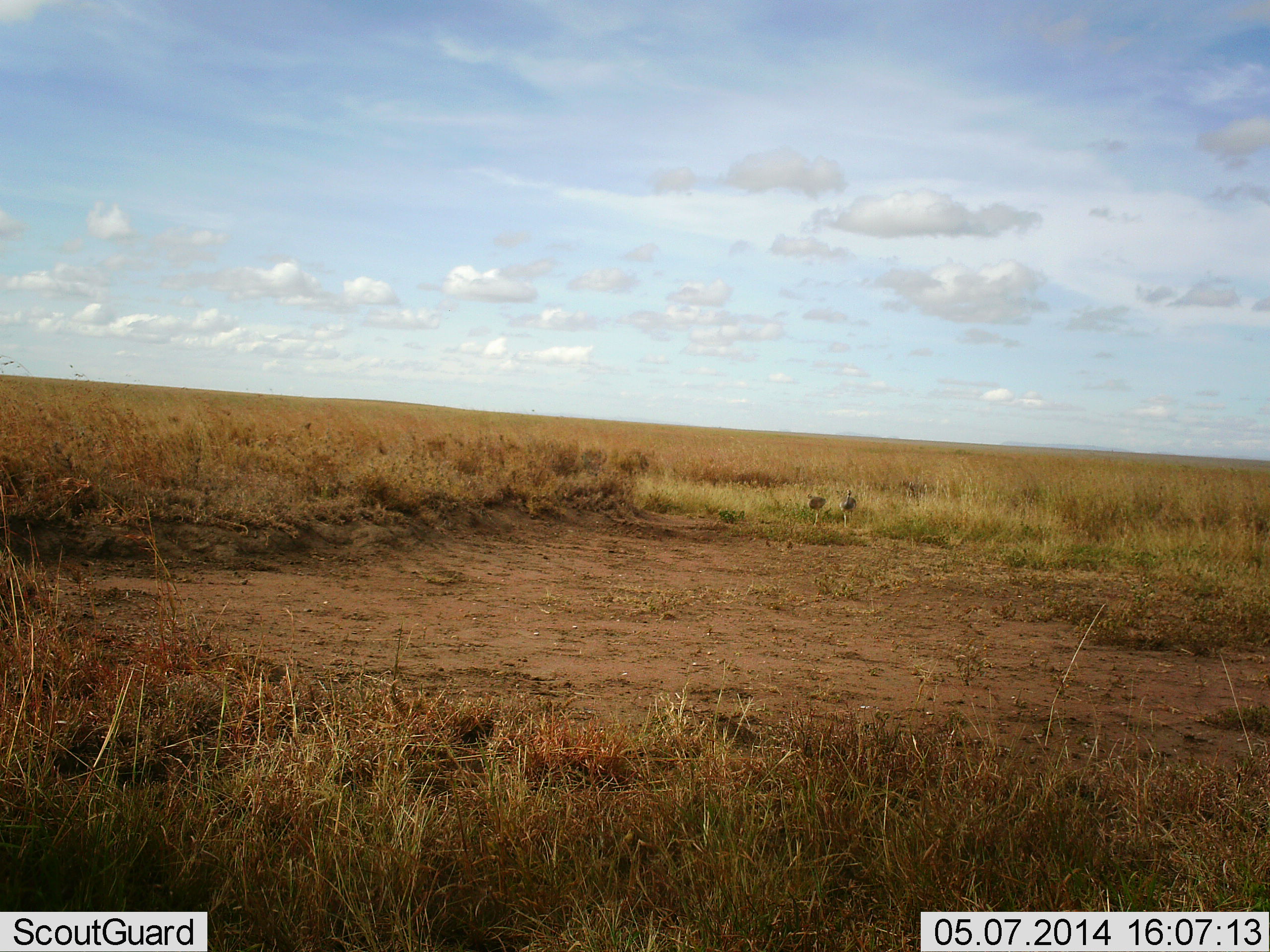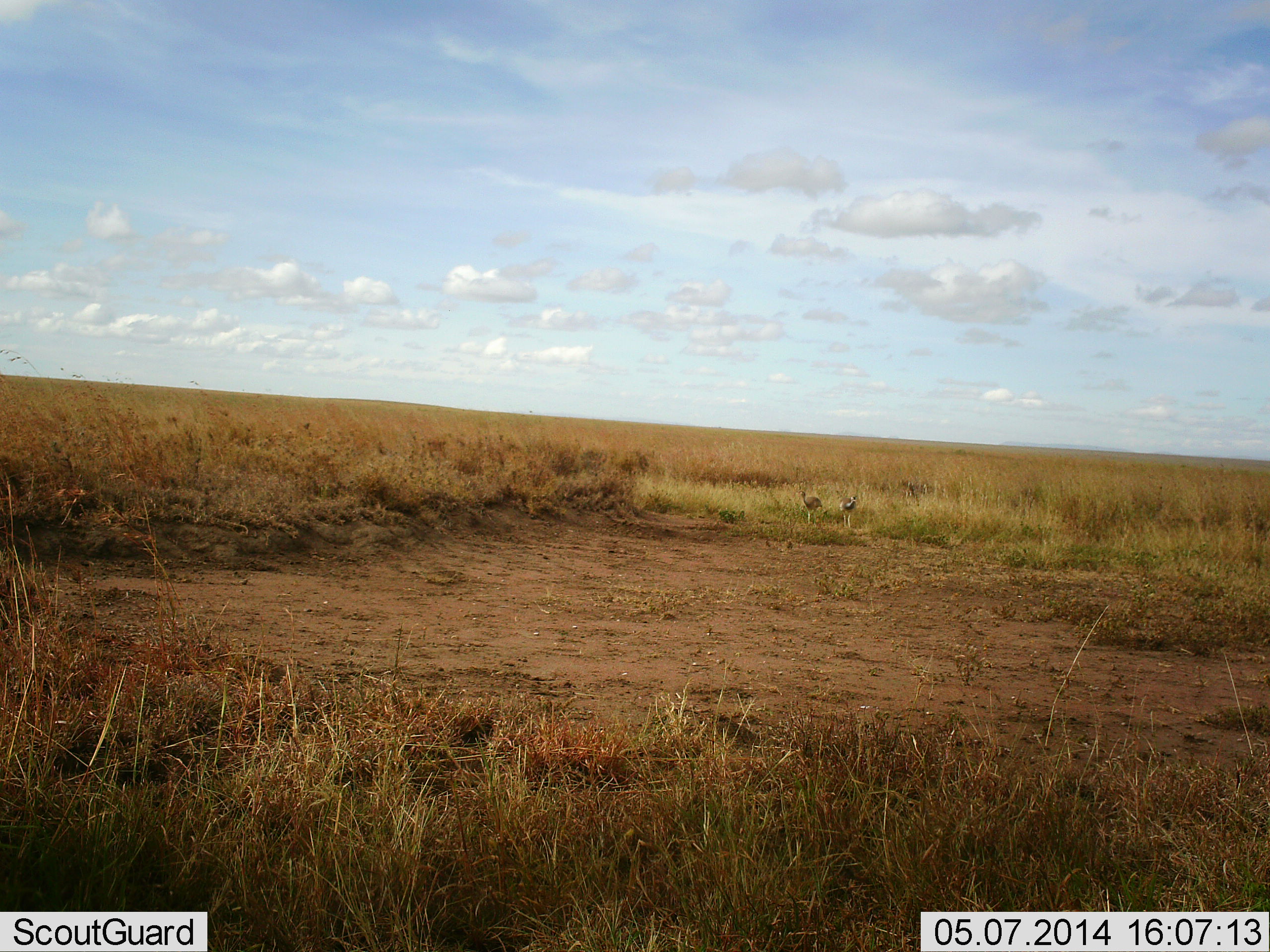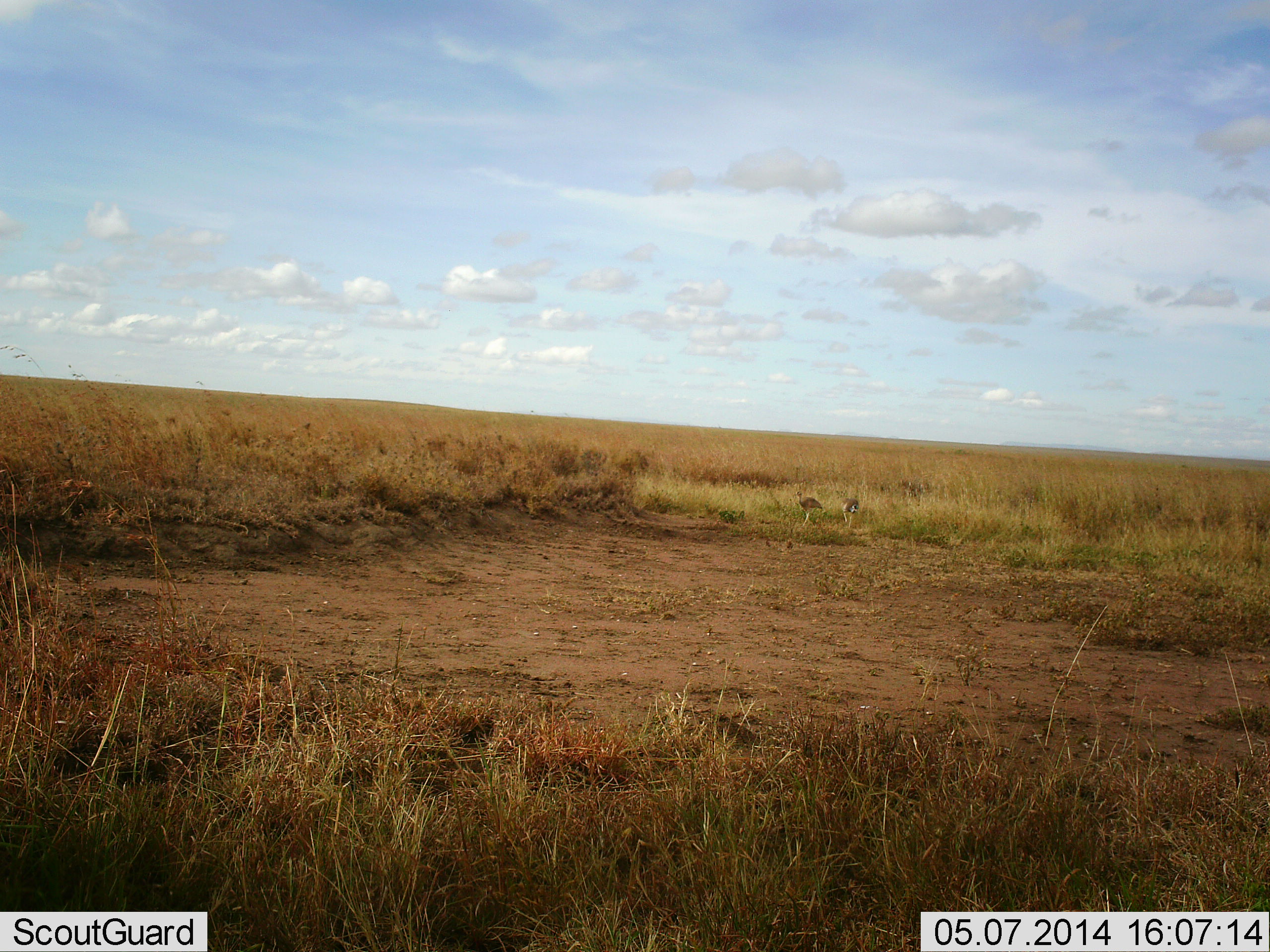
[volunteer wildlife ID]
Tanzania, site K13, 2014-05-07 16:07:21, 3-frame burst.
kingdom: Animalia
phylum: Chordata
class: Aves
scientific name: Aves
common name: bird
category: otherbird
Otherbird (bird) (Aves), count 2. Behavior (volunteer vote fractions): standing 56%, resting 11%, moving 56%, interacting 0%. Young present (vote fraction): 0%. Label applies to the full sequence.